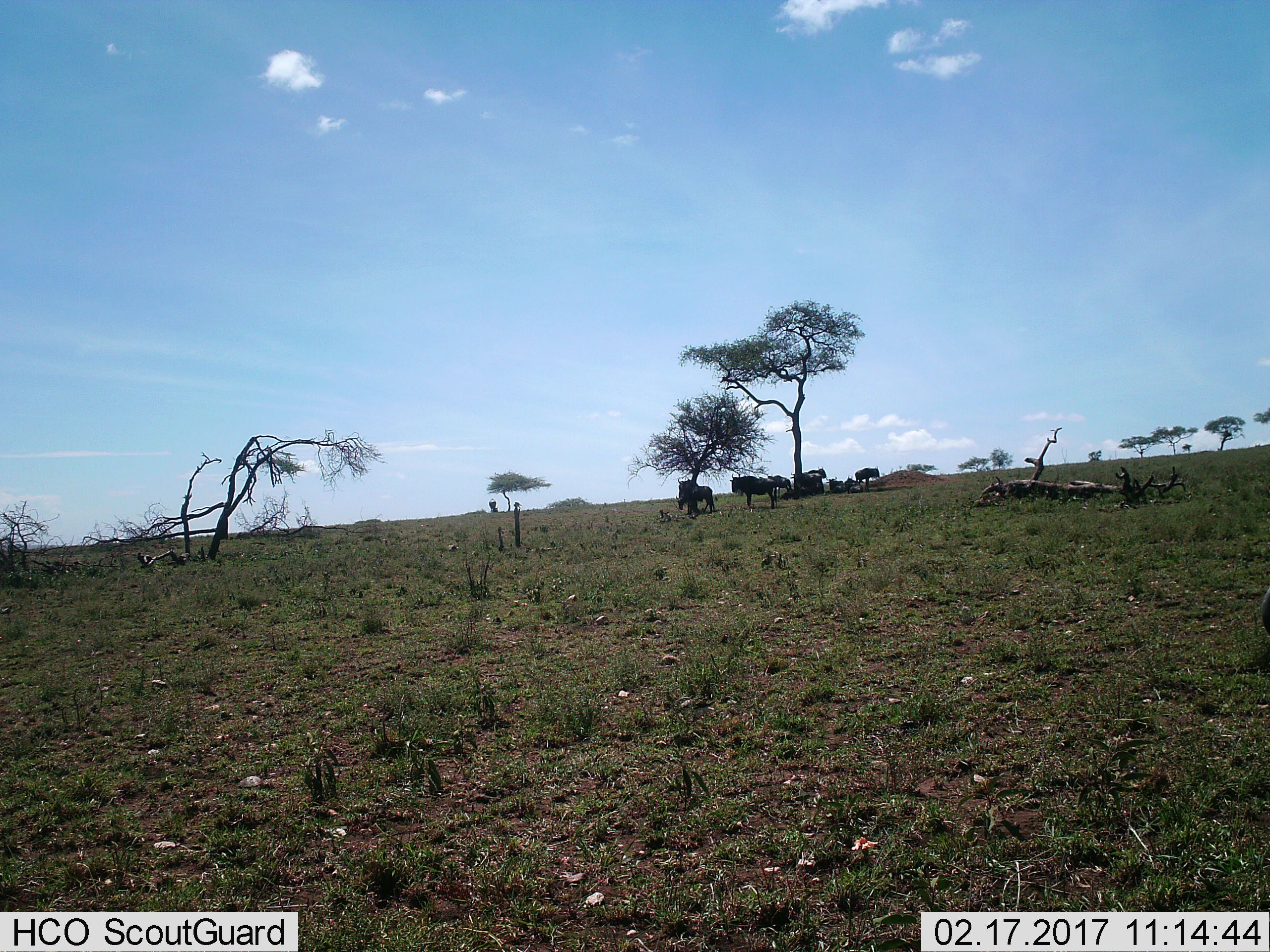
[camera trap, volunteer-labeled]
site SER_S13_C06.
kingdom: Animalia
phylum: Chordata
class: Mammalia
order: Artiodactyla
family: Bovidae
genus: Connochaetes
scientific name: Connochaetes taurinus taurinus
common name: blue wildebeest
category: wildebeestblue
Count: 10.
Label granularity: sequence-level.